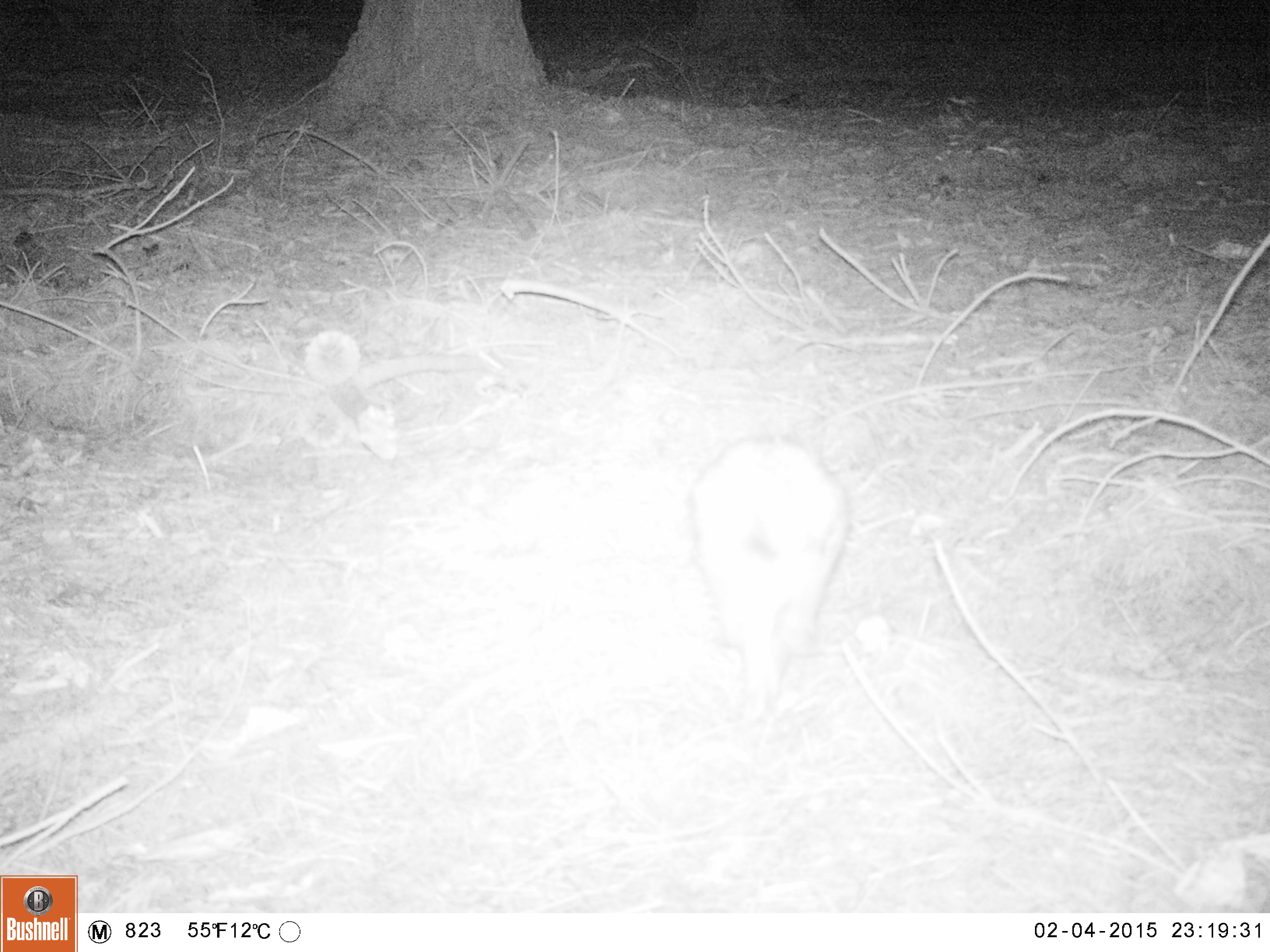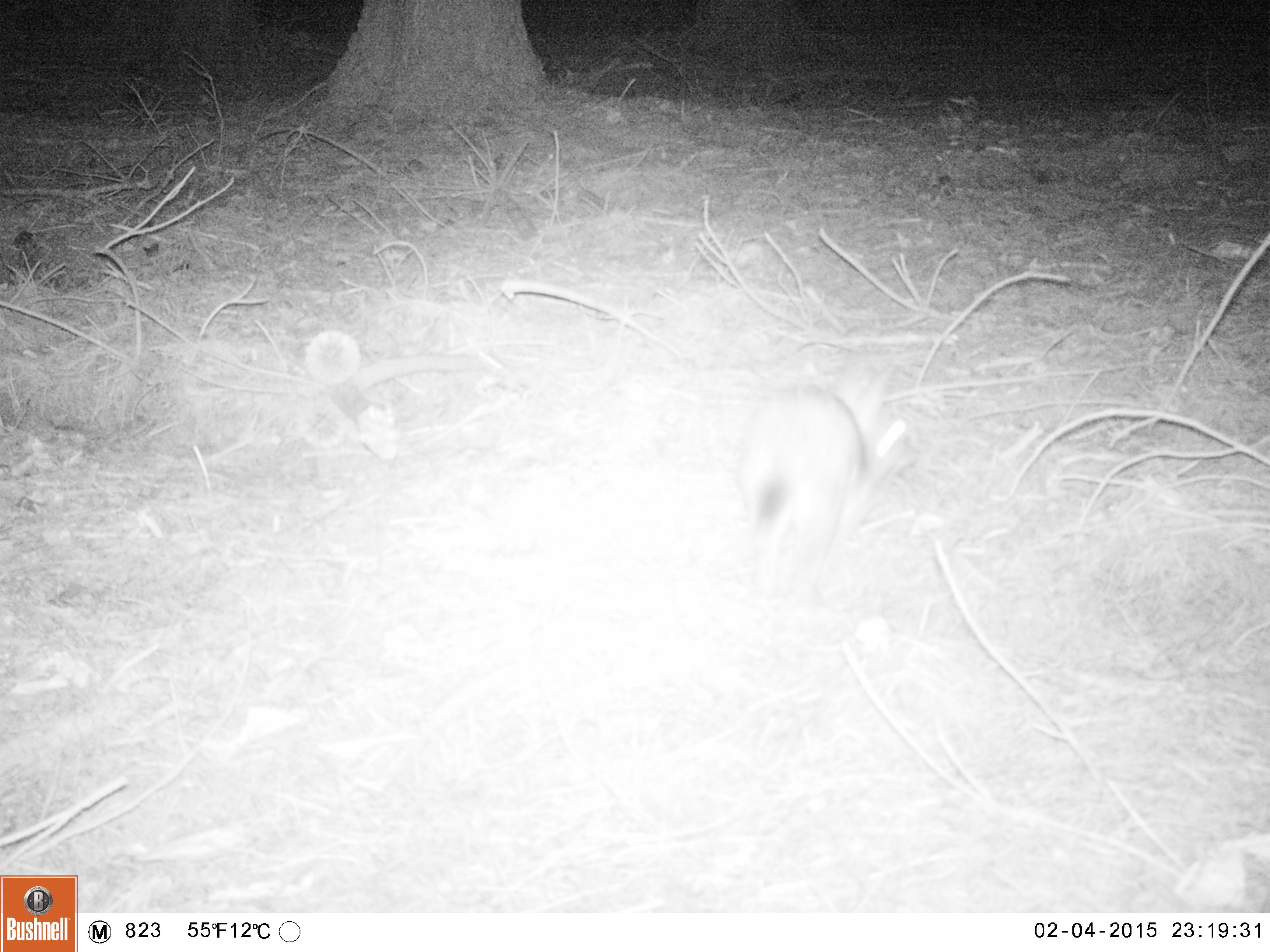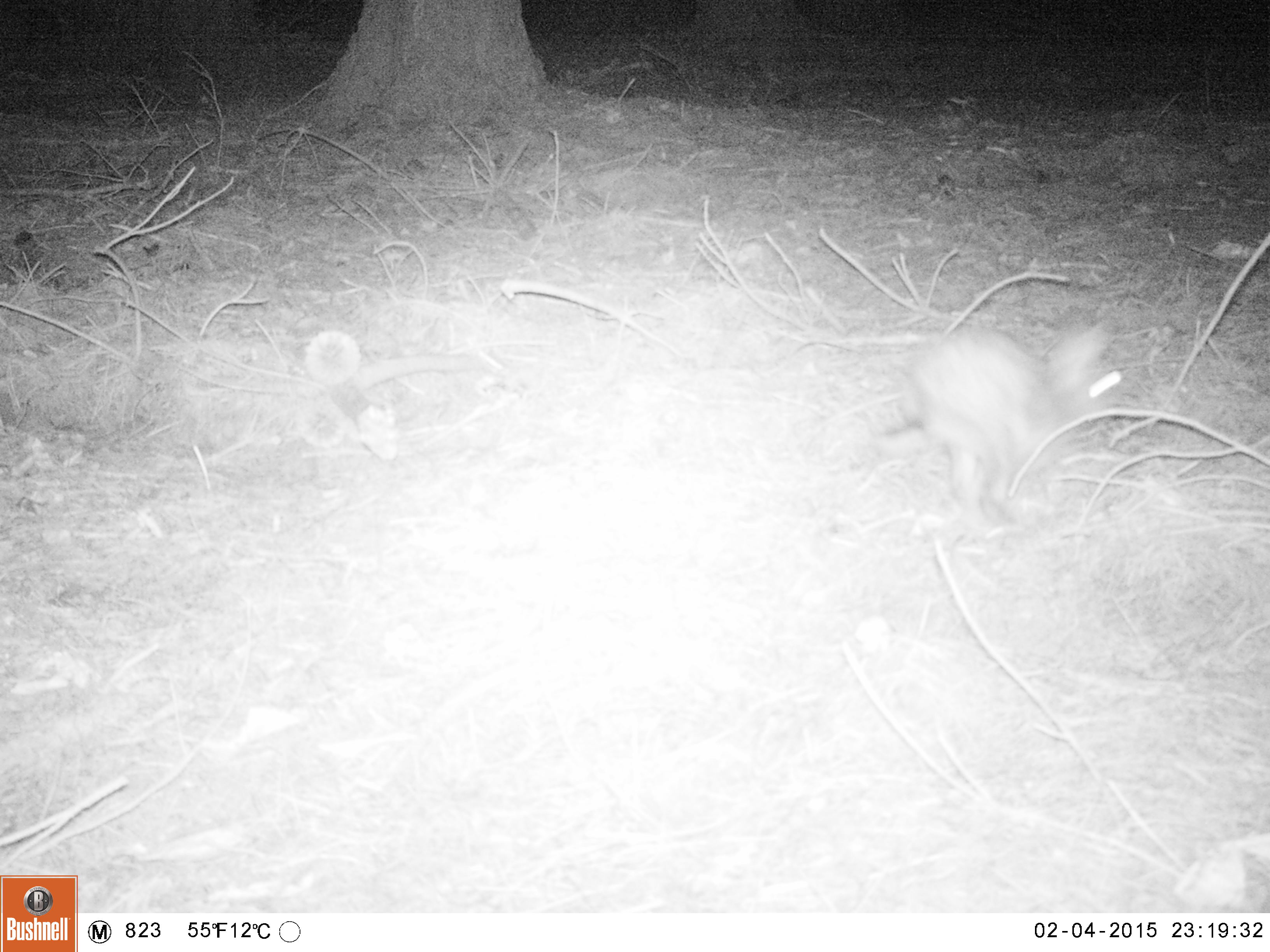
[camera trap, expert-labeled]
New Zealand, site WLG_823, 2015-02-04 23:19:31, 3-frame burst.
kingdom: Animalia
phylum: Chordata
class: Mammalia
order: Lagomorpha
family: Leporidae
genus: Oryctolagus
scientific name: Oryctolagus cuniculus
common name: european rabbit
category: rabbit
Rabbit (european rabbit) (Oryctolagus cuniculus).